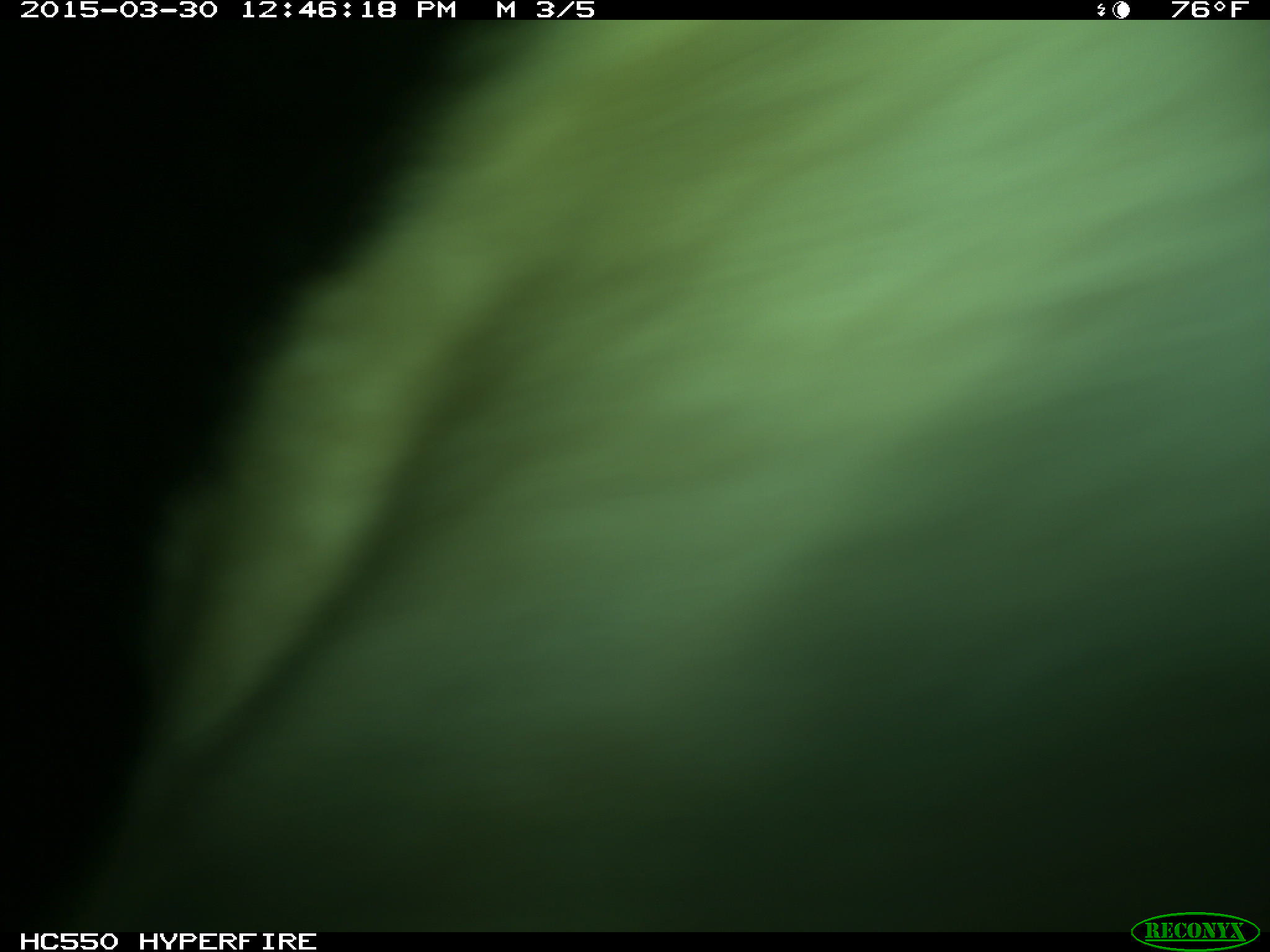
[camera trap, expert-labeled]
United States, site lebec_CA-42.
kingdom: Animalia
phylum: Chordata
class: Mammalia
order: Artiodactyla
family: Bovidae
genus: Bos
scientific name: Bos taurus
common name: domestic cow